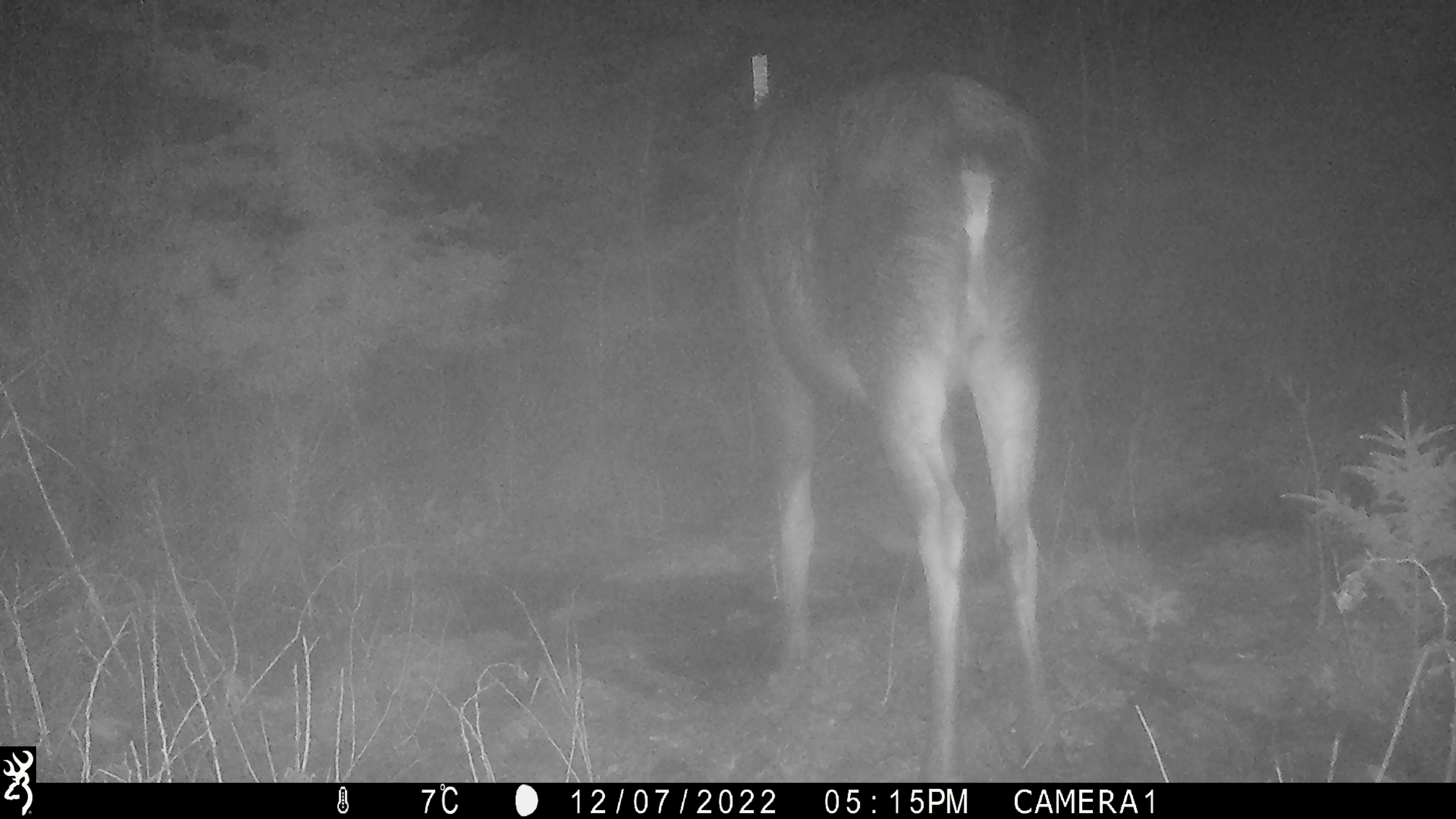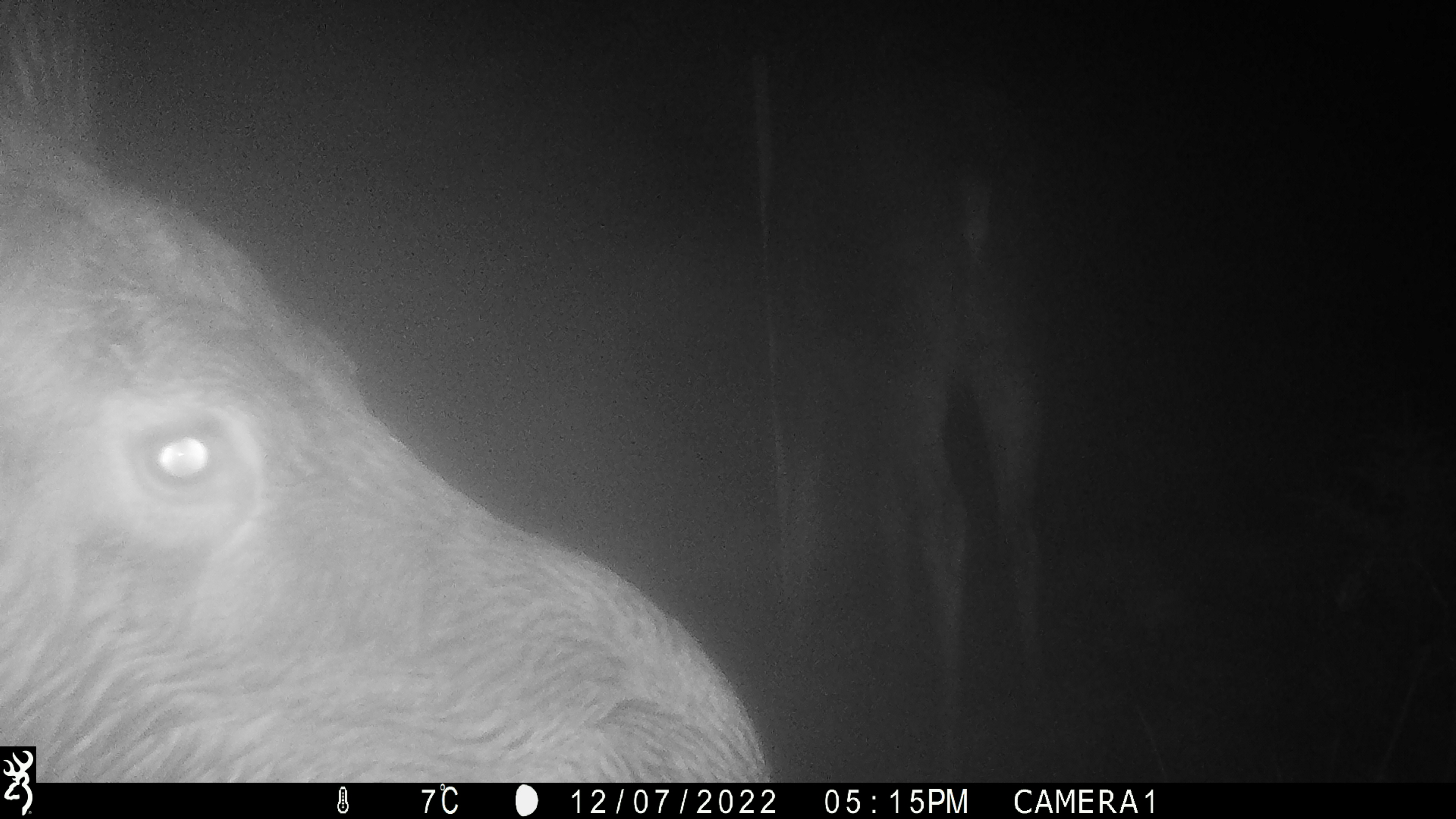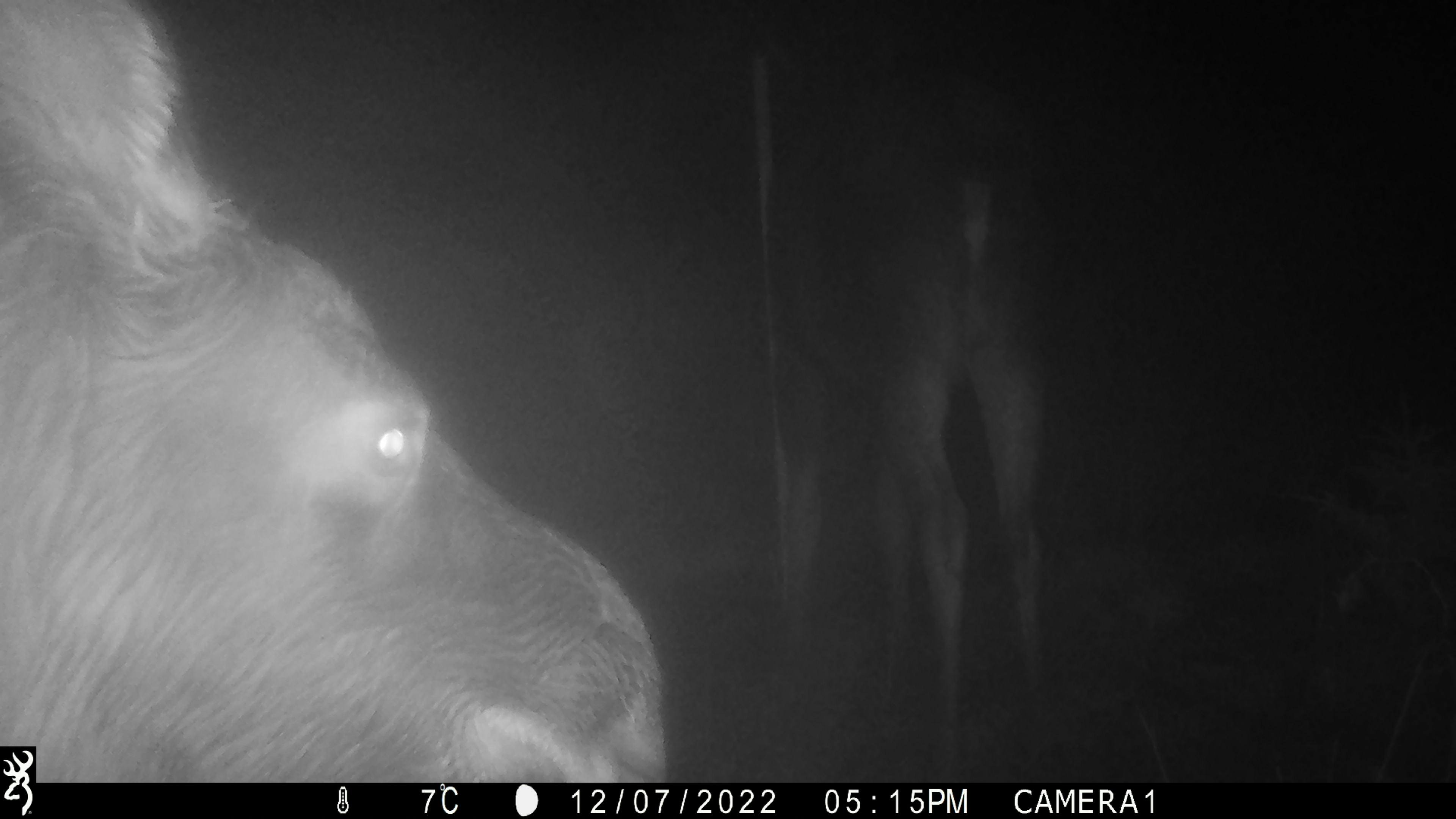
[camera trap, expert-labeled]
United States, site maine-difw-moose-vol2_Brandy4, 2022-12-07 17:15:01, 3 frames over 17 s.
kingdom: Animalia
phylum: Chordata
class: Mammalia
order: Artiodactyla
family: Cervidae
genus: Alces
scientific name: Alces alces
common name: moose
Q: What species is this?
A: Moose (Alces alces).